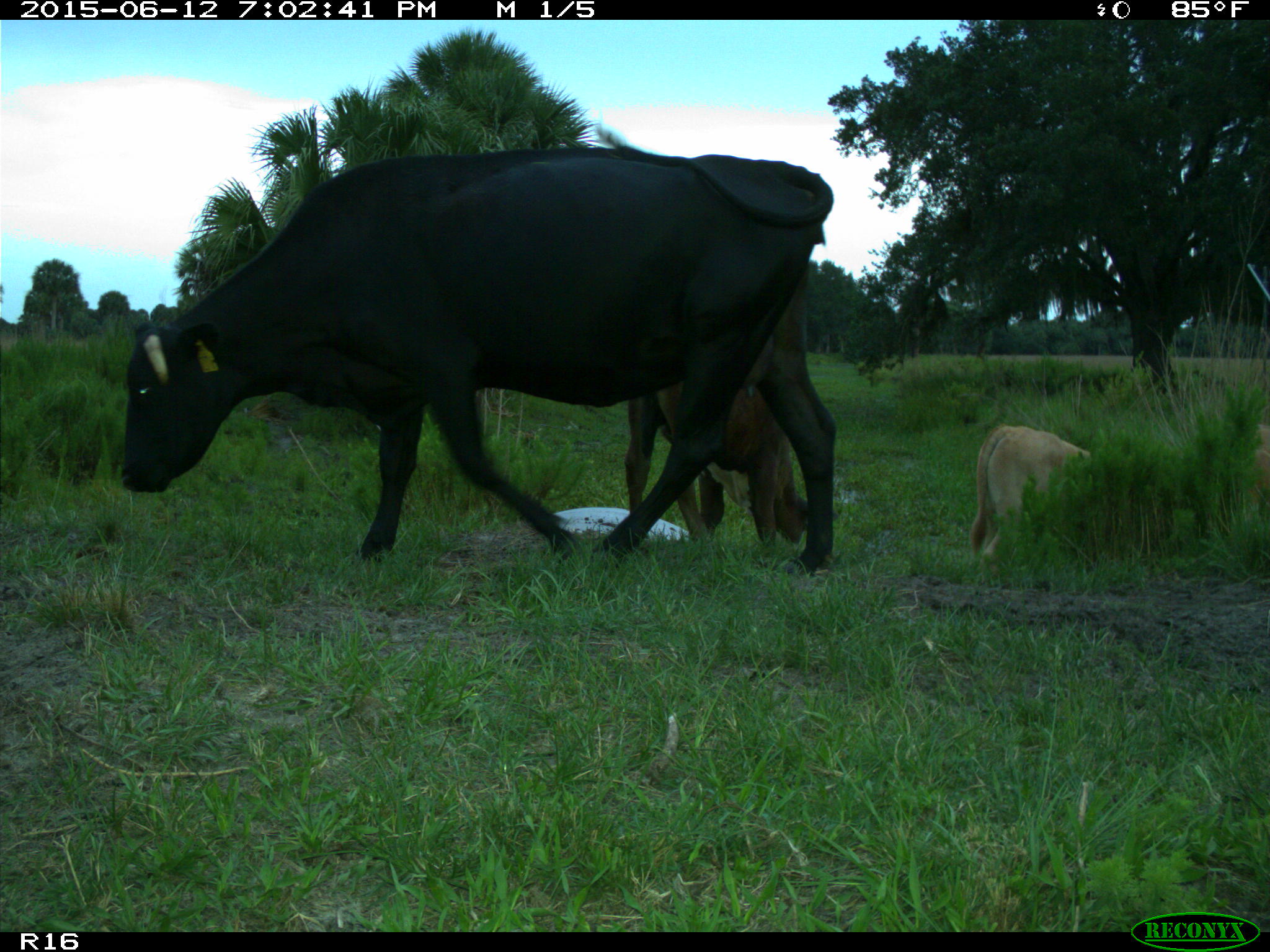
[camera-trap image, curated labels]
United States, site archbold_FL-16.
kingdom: Animalia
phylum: Chordata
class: Mammalia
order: Artiodactyla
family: Bovidae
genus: Bos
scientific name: Bos taurus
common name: domestic cow